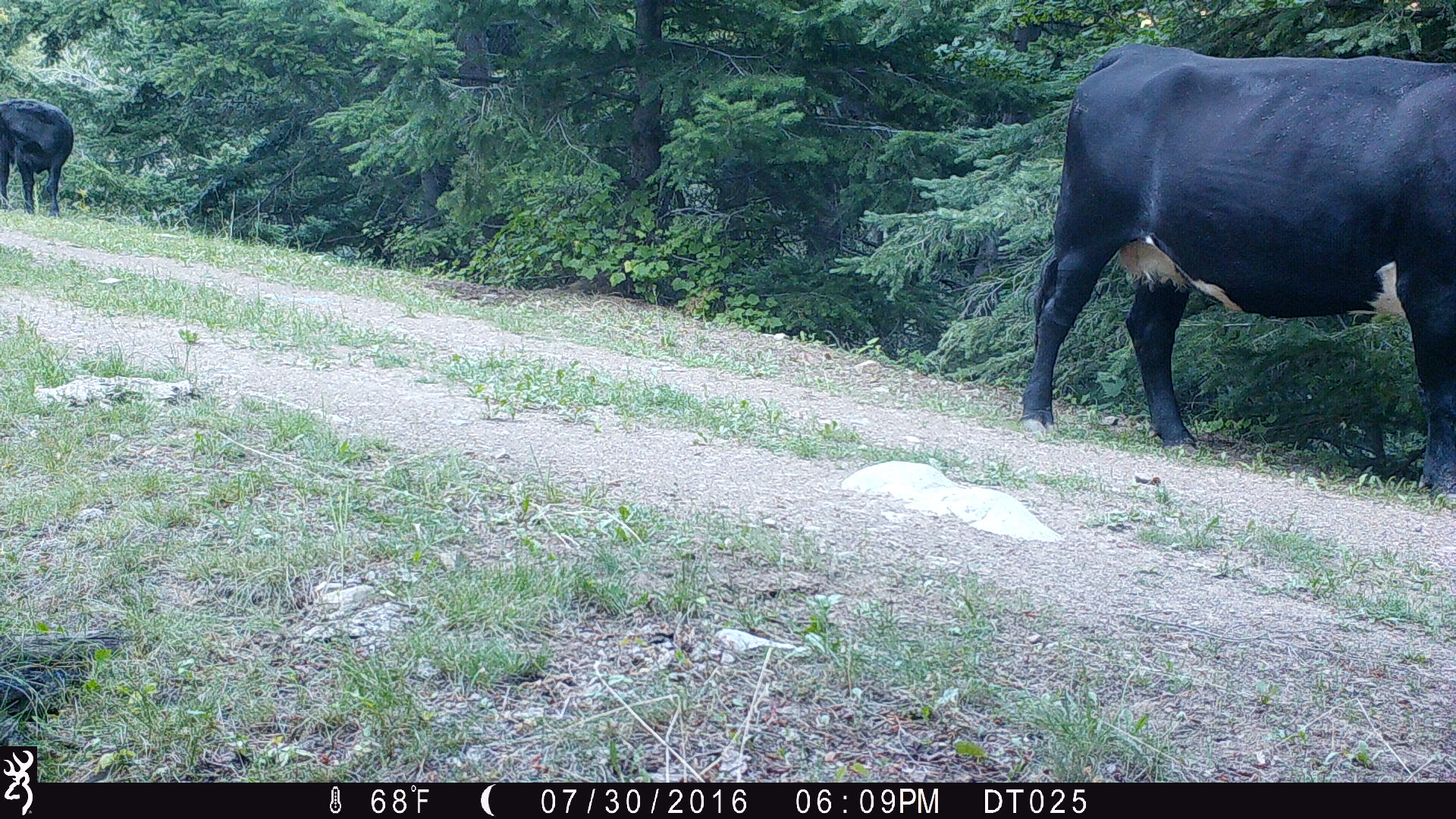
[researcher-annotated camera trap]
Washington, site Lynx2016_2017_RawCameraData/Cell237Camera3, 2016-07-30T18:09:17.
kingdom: Animalia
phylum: Chordata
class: Mammalia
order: Artiodactyla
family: Bovidae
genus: Bos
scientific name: Bos taurus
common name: domestic cattle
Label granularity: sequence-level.